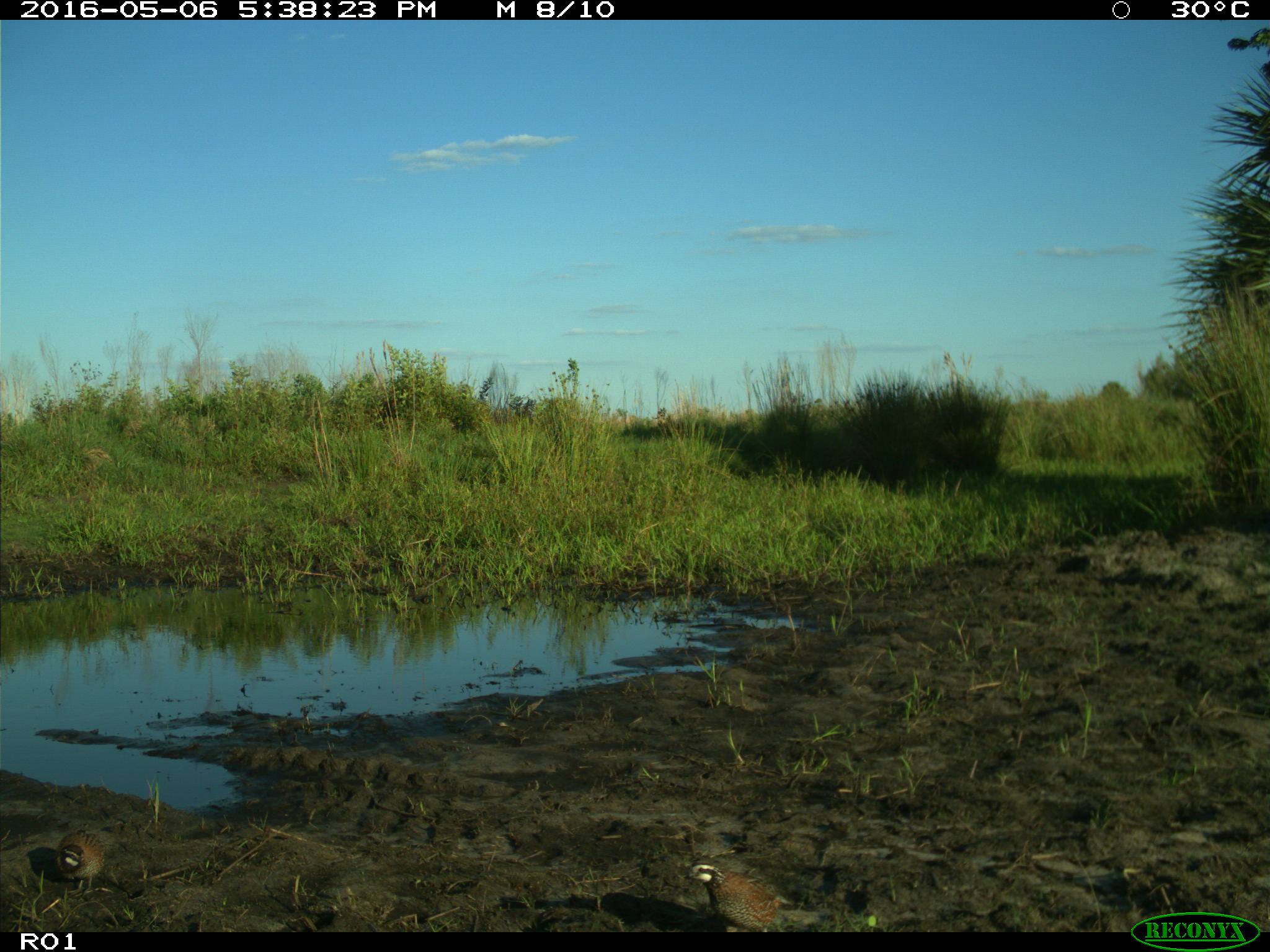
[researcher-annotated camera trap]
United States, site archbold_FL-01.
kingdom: Animalia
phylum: Chordata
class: Aves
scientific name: Aves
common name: birds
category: unidentified bird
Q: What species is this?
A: Unidentified bird (birds) (Aves).